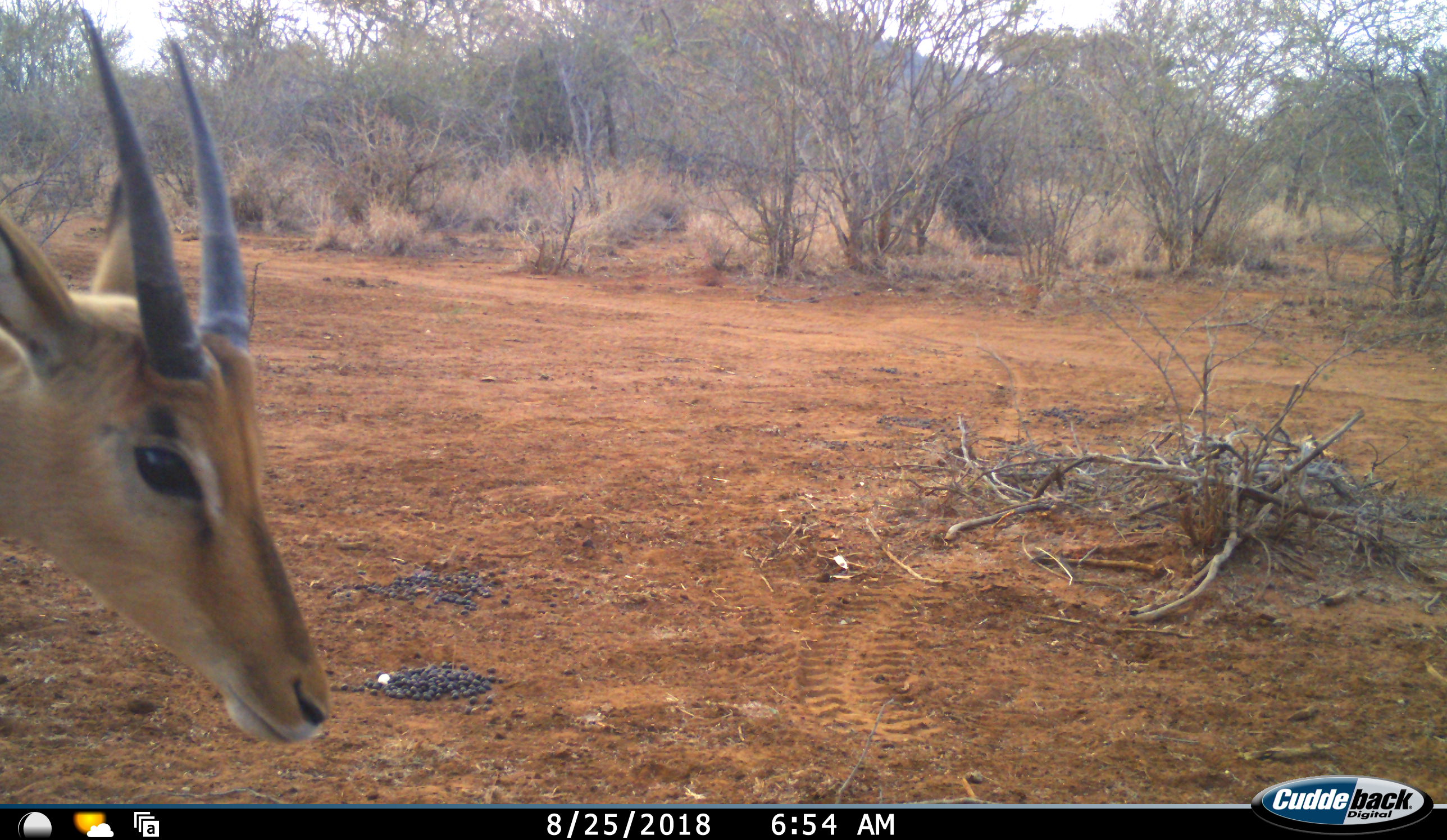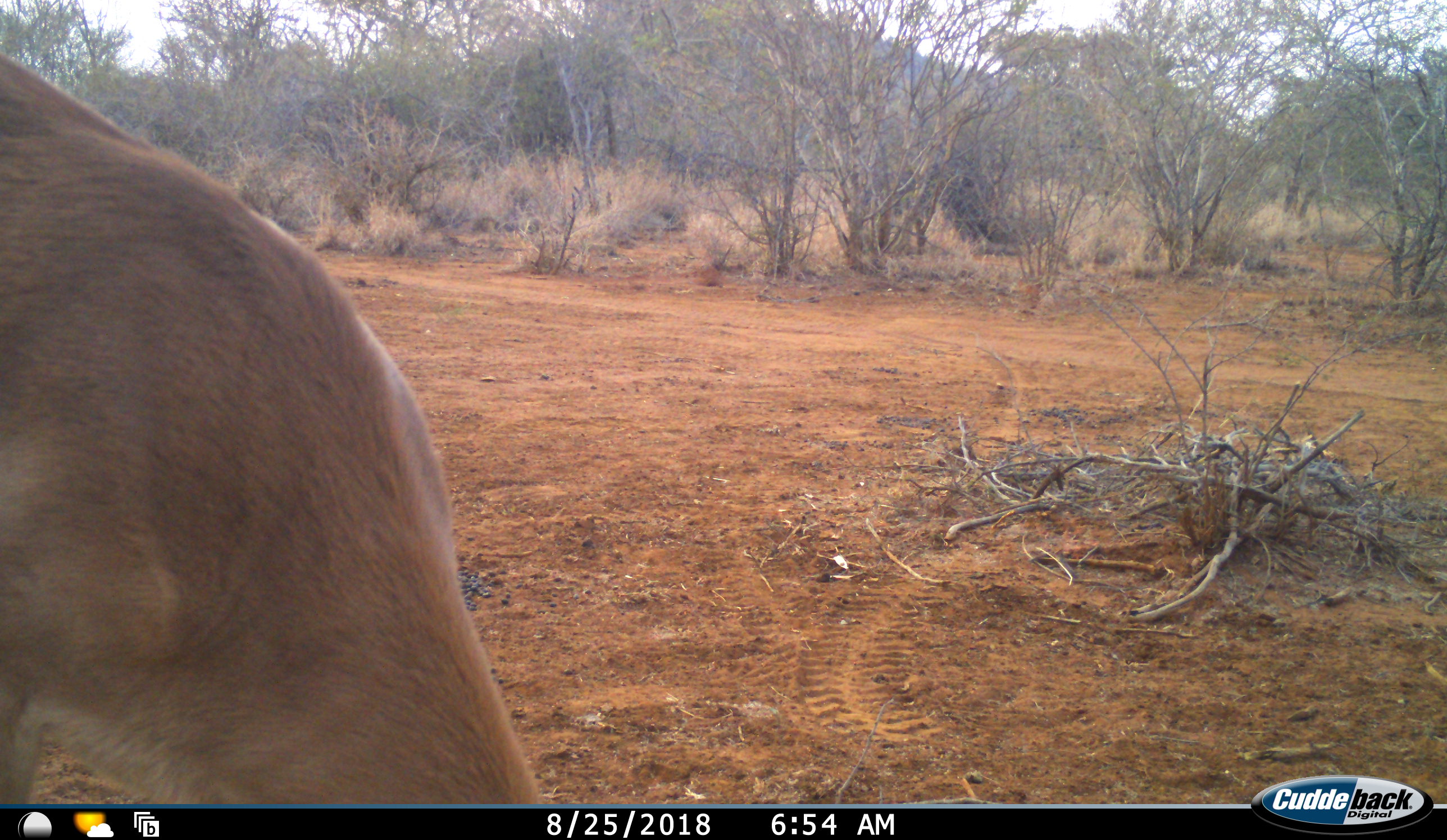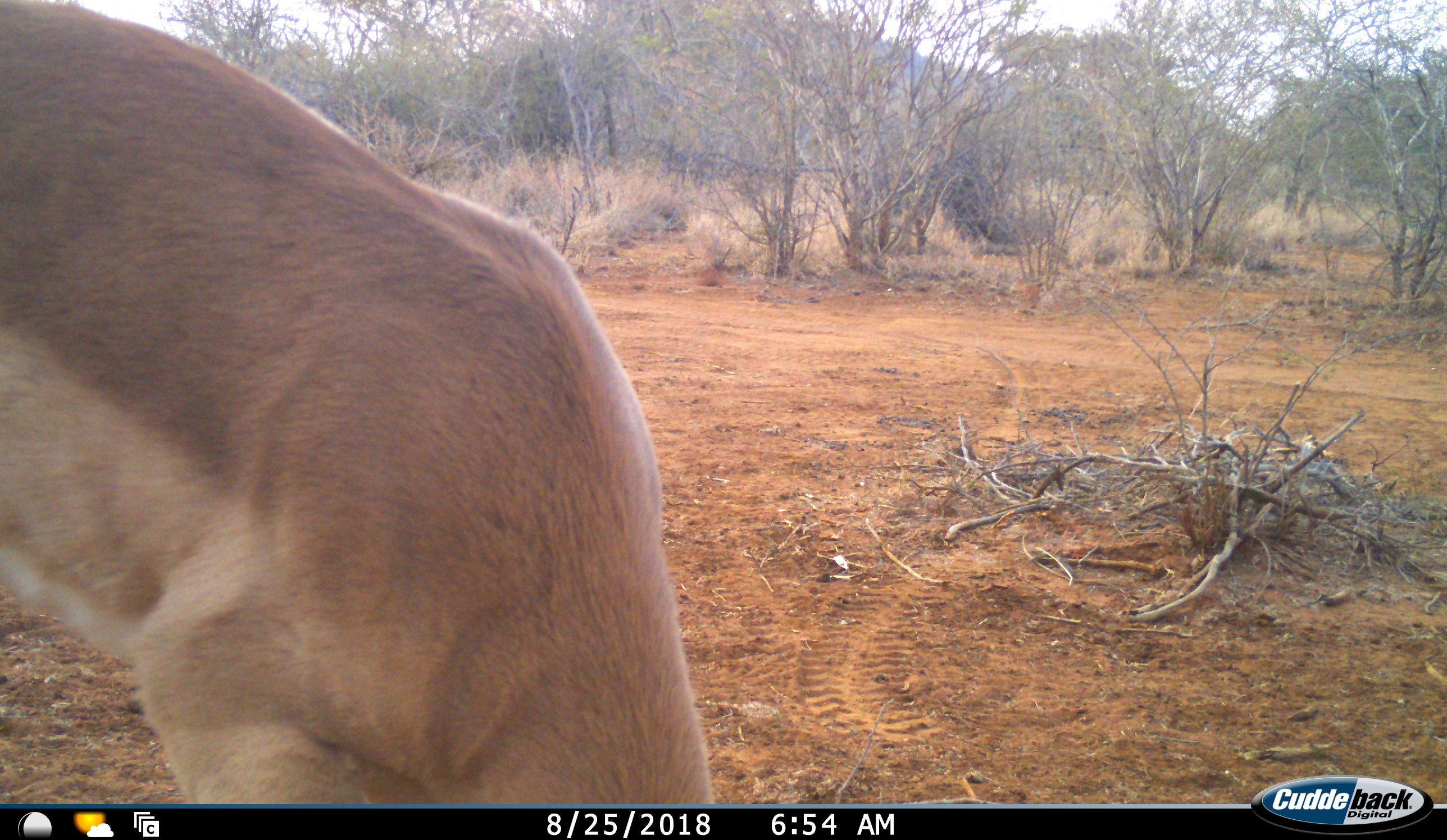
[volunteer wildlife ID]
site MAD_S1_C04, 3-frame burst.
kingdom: Animalia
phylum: Chordata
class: Mammalia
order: Artiodactyla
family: Bovidae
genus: Aepyceros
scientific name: Aepyceros melampus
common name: impala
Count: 1.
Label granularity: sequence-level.